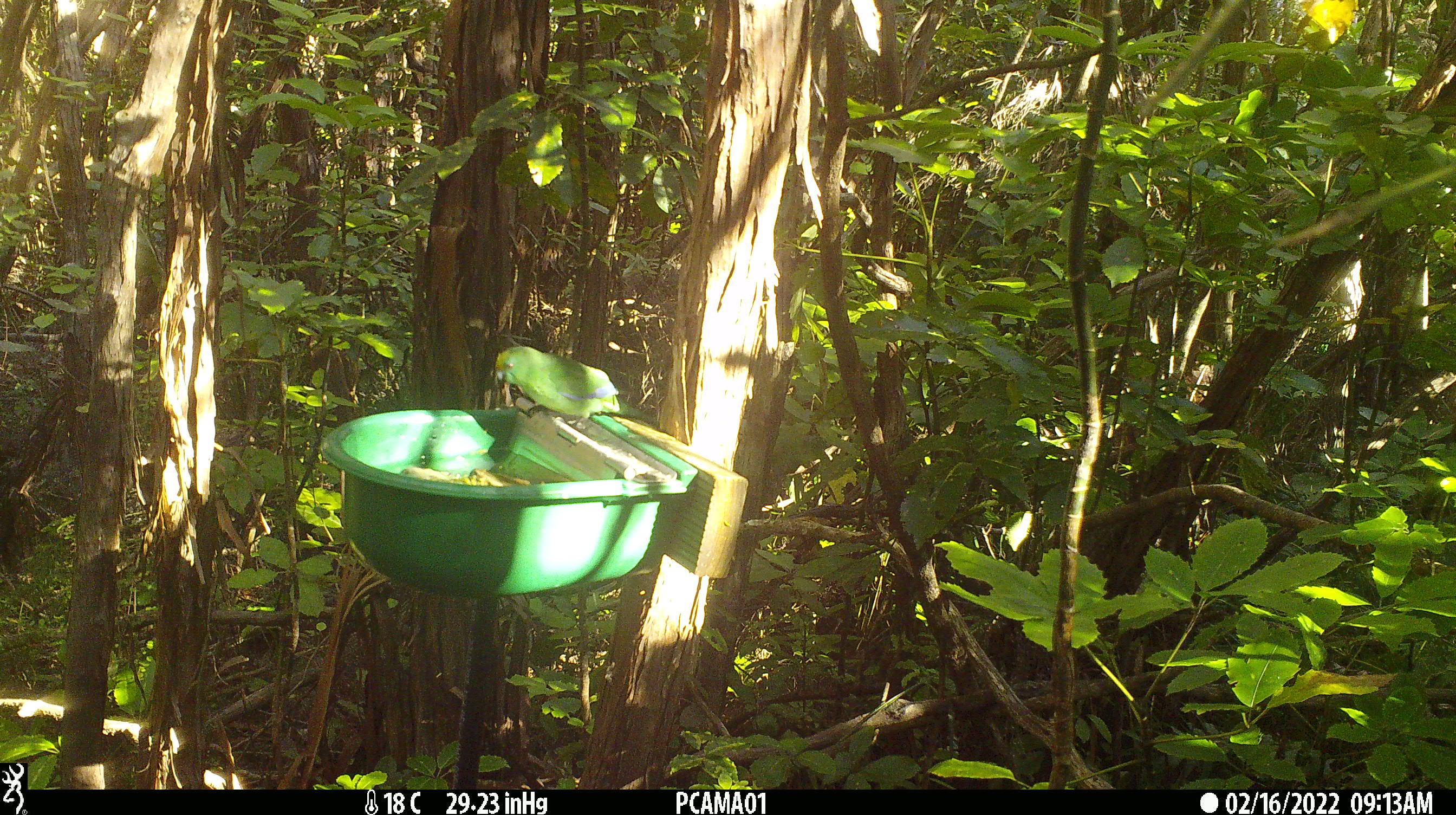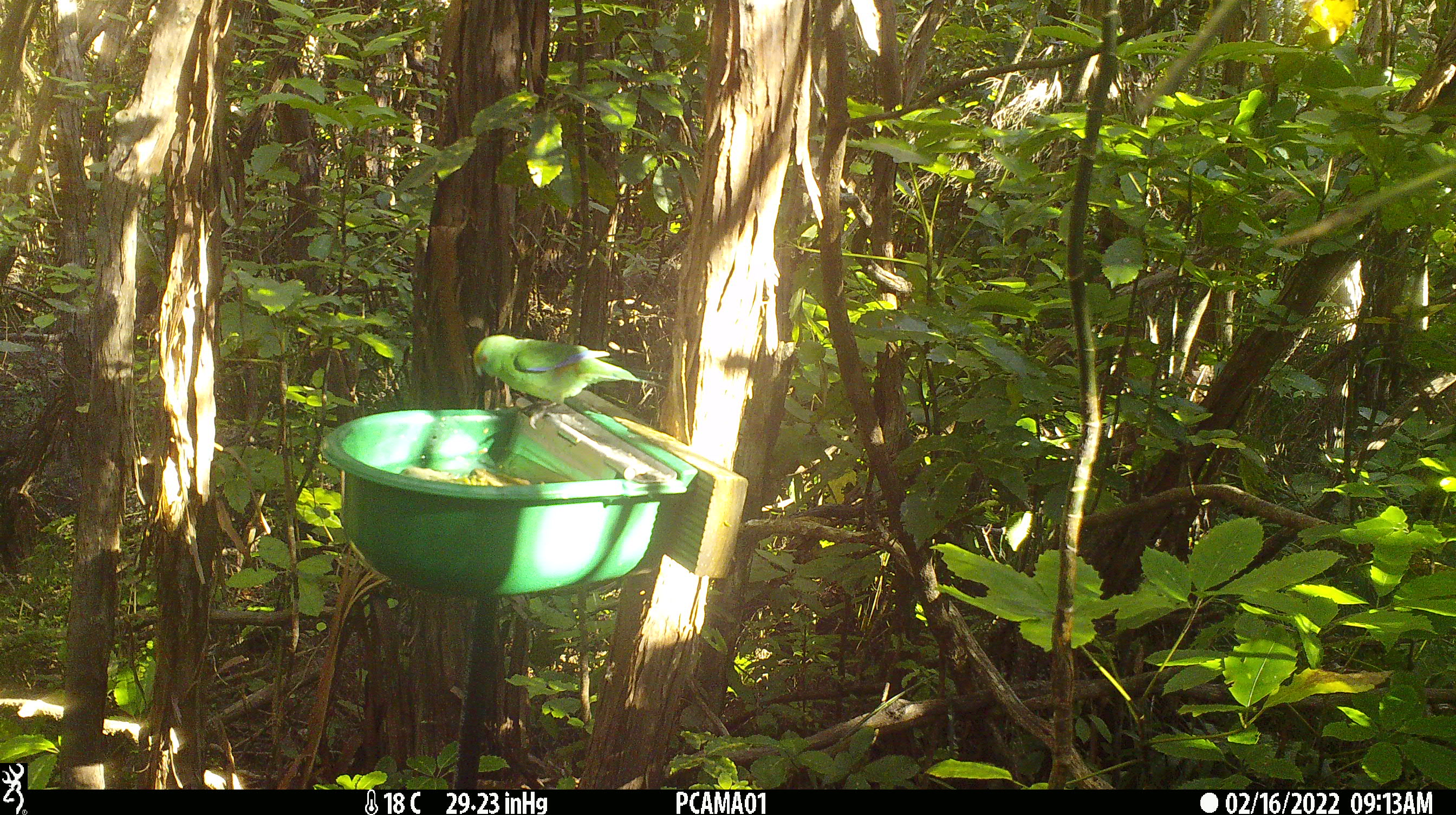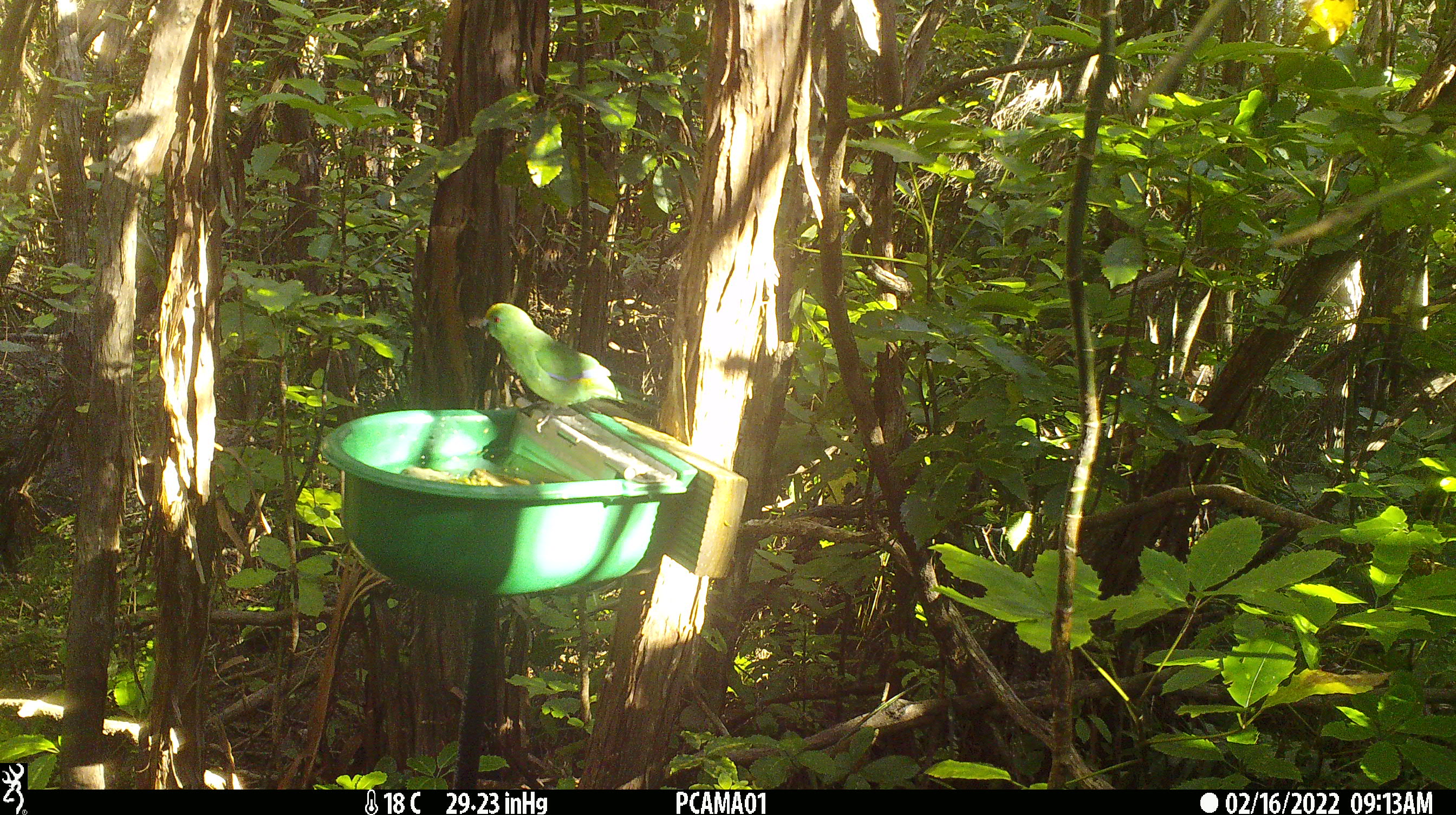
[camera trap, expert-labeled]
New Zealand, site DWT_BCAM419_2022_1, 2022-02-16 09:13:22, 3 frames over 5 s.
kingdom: Animalia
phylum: Chordata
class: Aves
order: Psittaciformes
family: Psittaculidae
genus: Cyanoramphus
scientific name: Cyanoramphus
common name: parakeet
Parakeet (Cyanoramphus).